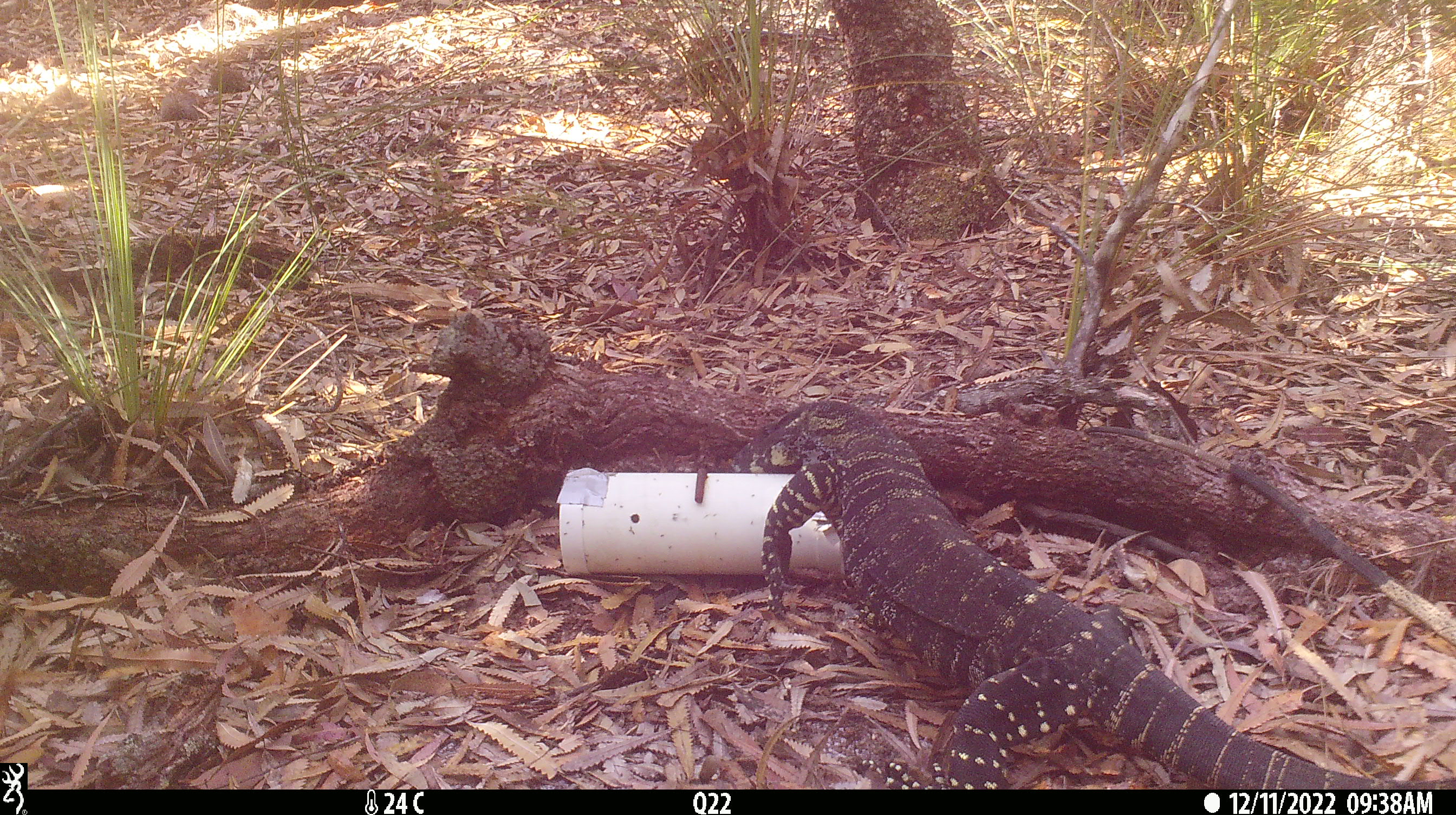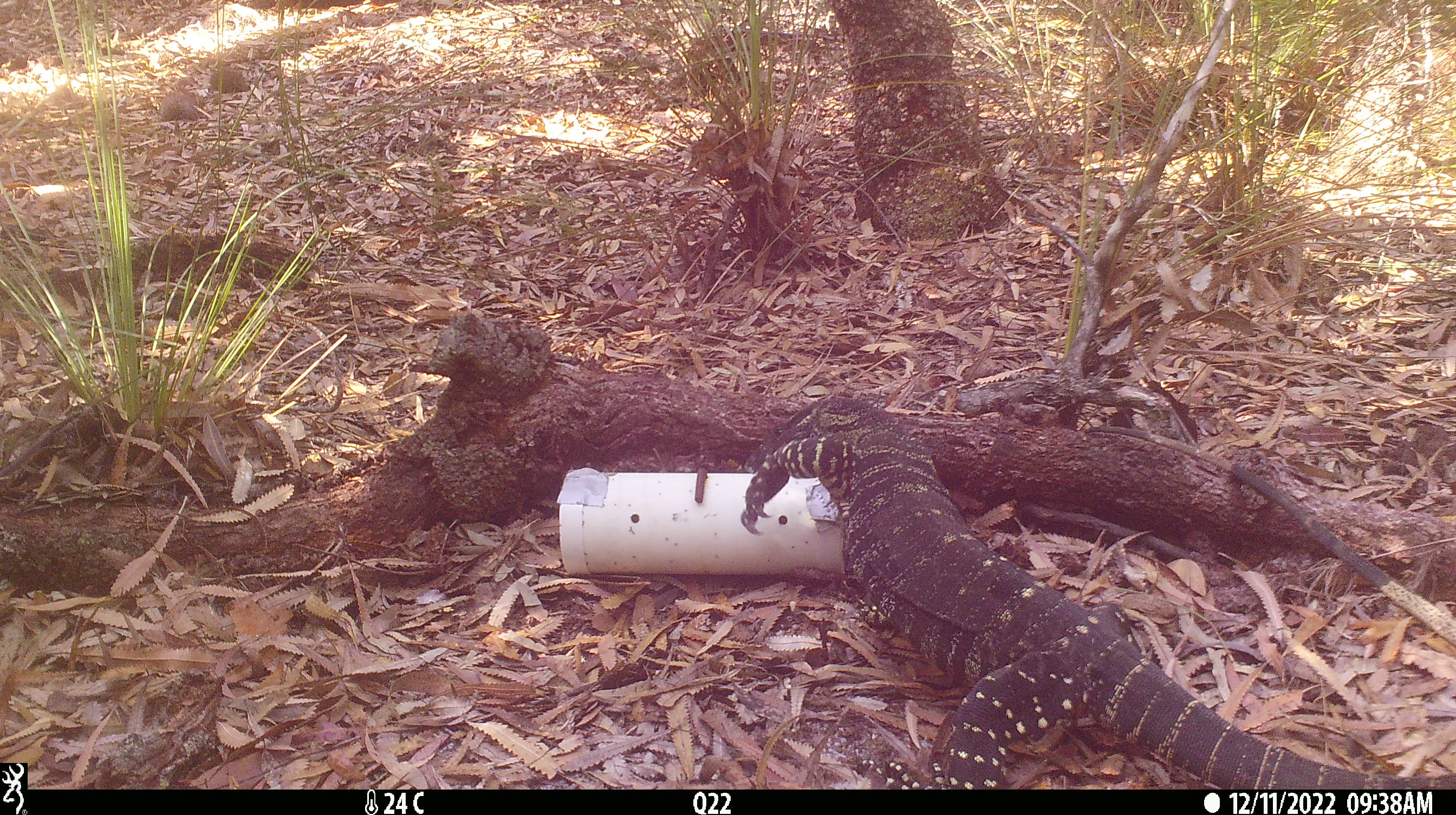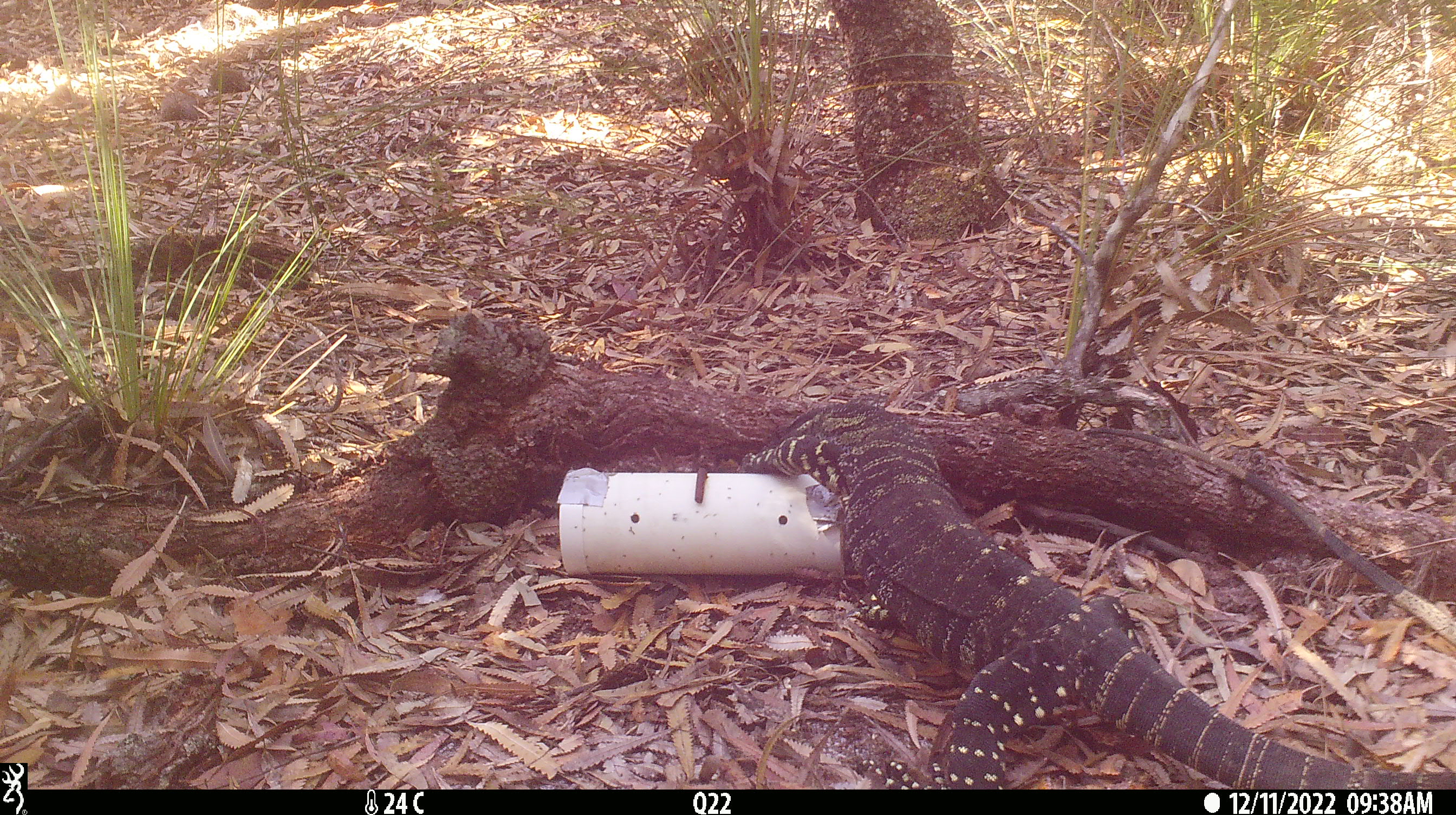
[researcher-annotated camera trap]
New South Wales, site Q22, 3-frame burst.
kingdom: Animalia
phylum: Chordata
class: Reptilia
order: Squamata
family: Varanidae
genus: Varanus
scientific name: Varanus varius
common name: lace monitor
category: goanna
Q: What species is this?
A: Goanna (lace monitor) (Varanus varius).